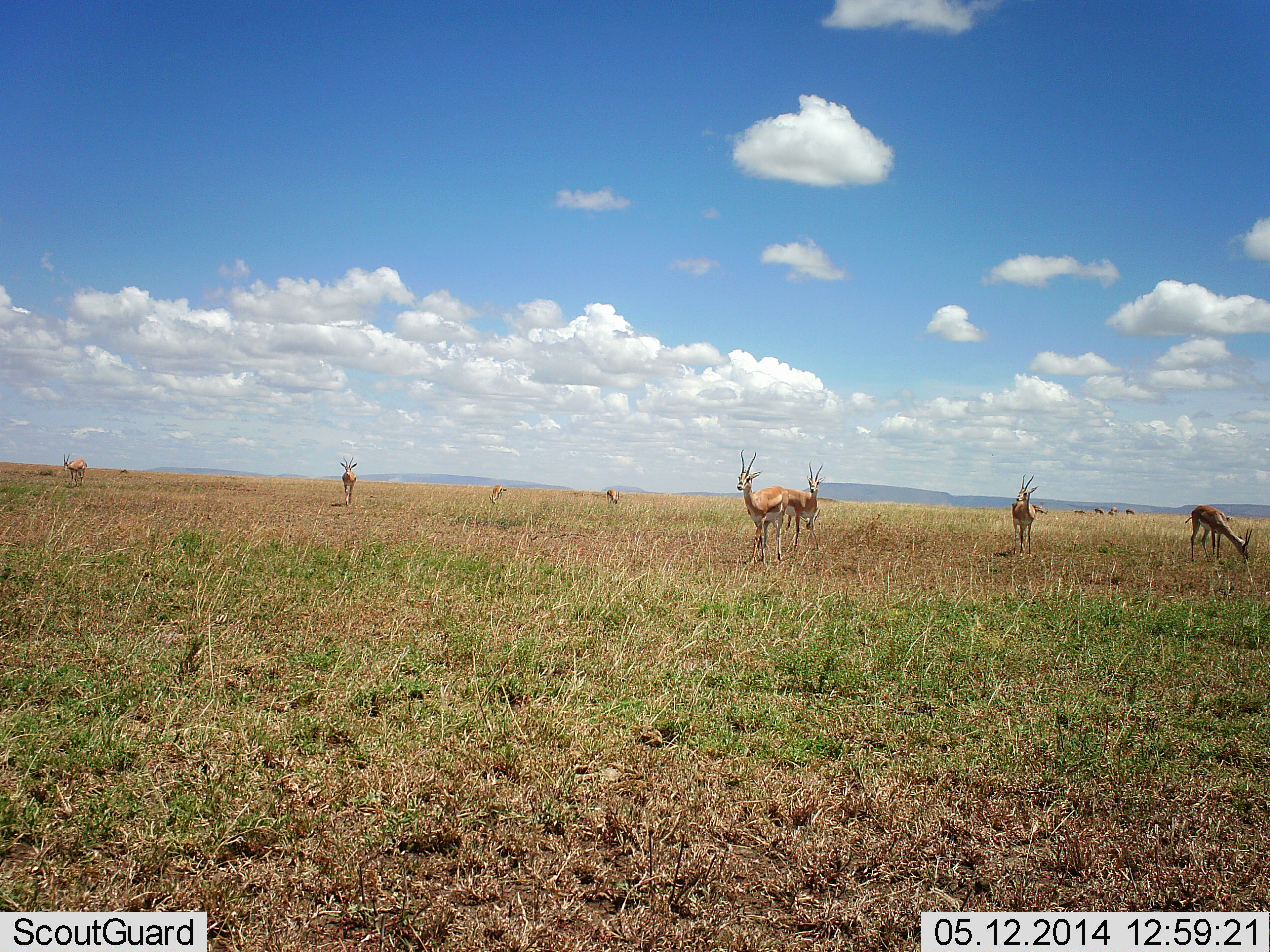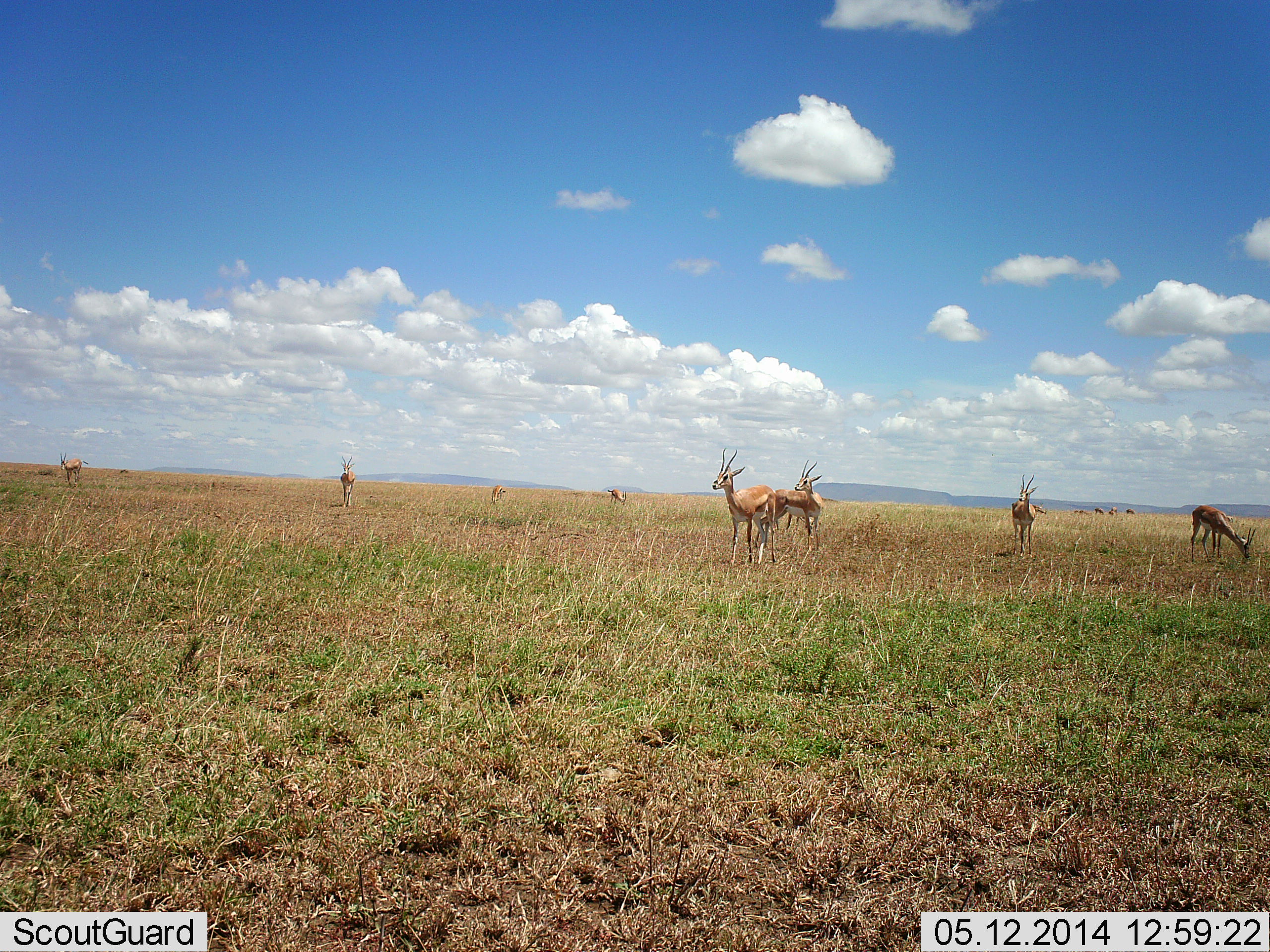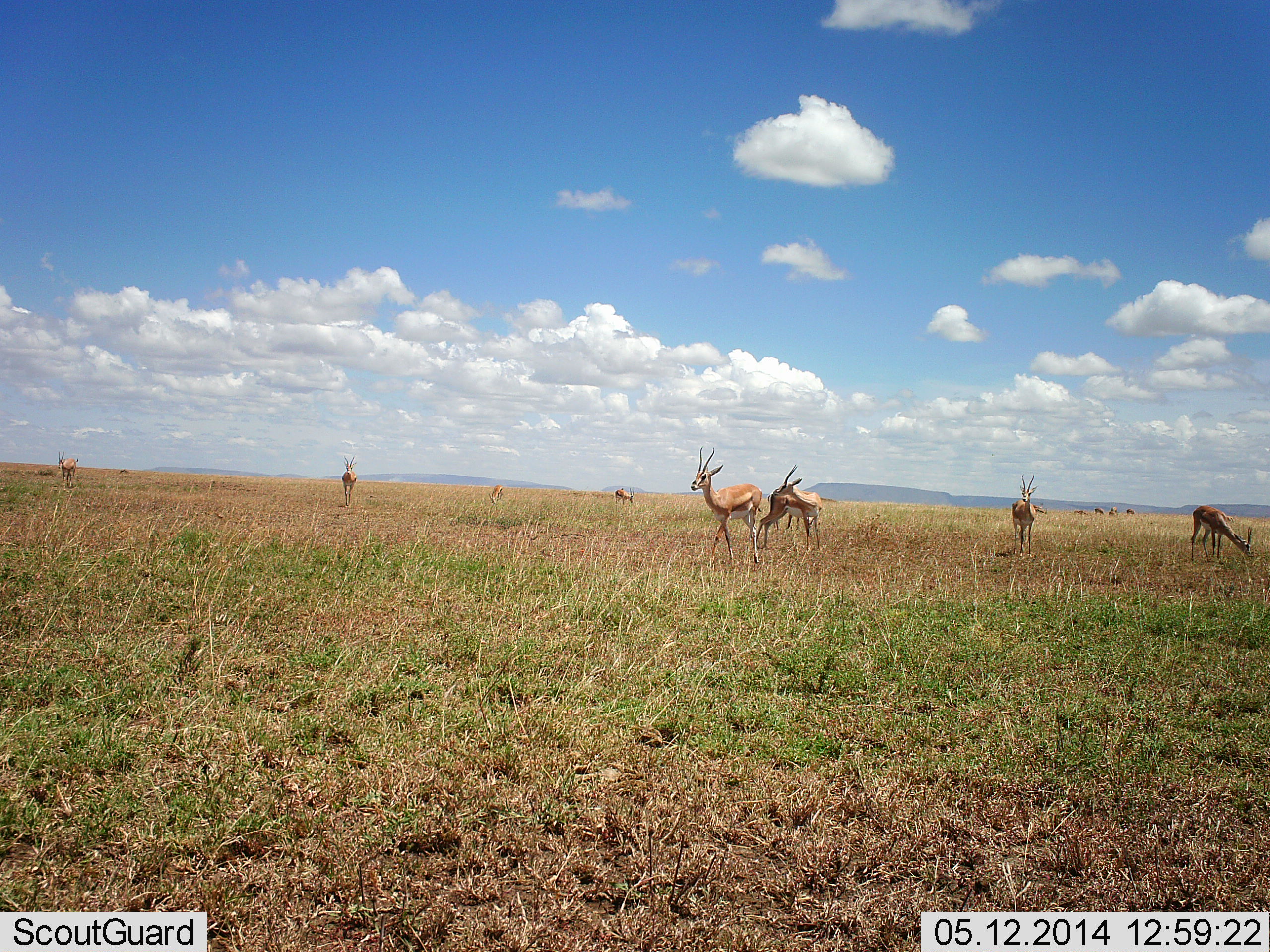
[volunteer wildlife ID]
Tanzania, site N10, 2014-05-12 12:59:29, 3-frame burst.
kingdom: Animalia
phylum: Chordata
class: Mammalia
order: Artiodactyla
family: Bovidae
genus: Eudorcas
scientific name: Eudorcas thomsonii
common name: thomson's gazelle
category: gazellethomsons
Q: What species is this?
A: Gazellethomsons (thomson's gazelle) (Eudorcas thomsonii).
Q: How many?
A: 8.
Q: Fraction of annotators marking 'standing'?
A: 90%.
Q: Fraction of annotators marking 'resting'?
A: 0%.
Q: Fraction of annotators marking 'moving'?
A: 20%.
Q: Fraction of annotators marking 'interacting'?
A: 0%.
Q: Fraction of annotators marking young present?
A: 0%.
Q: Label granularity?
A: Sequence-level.